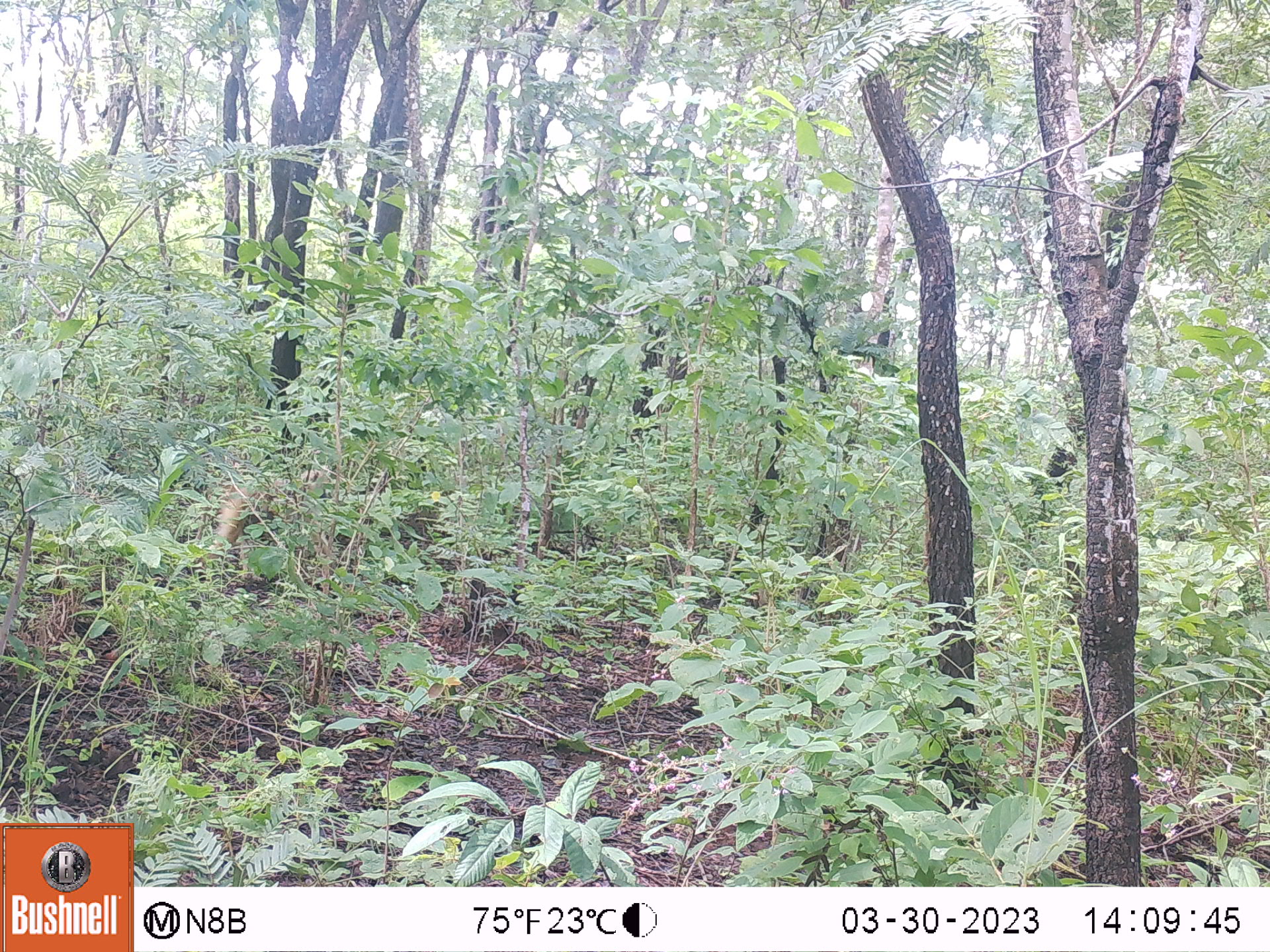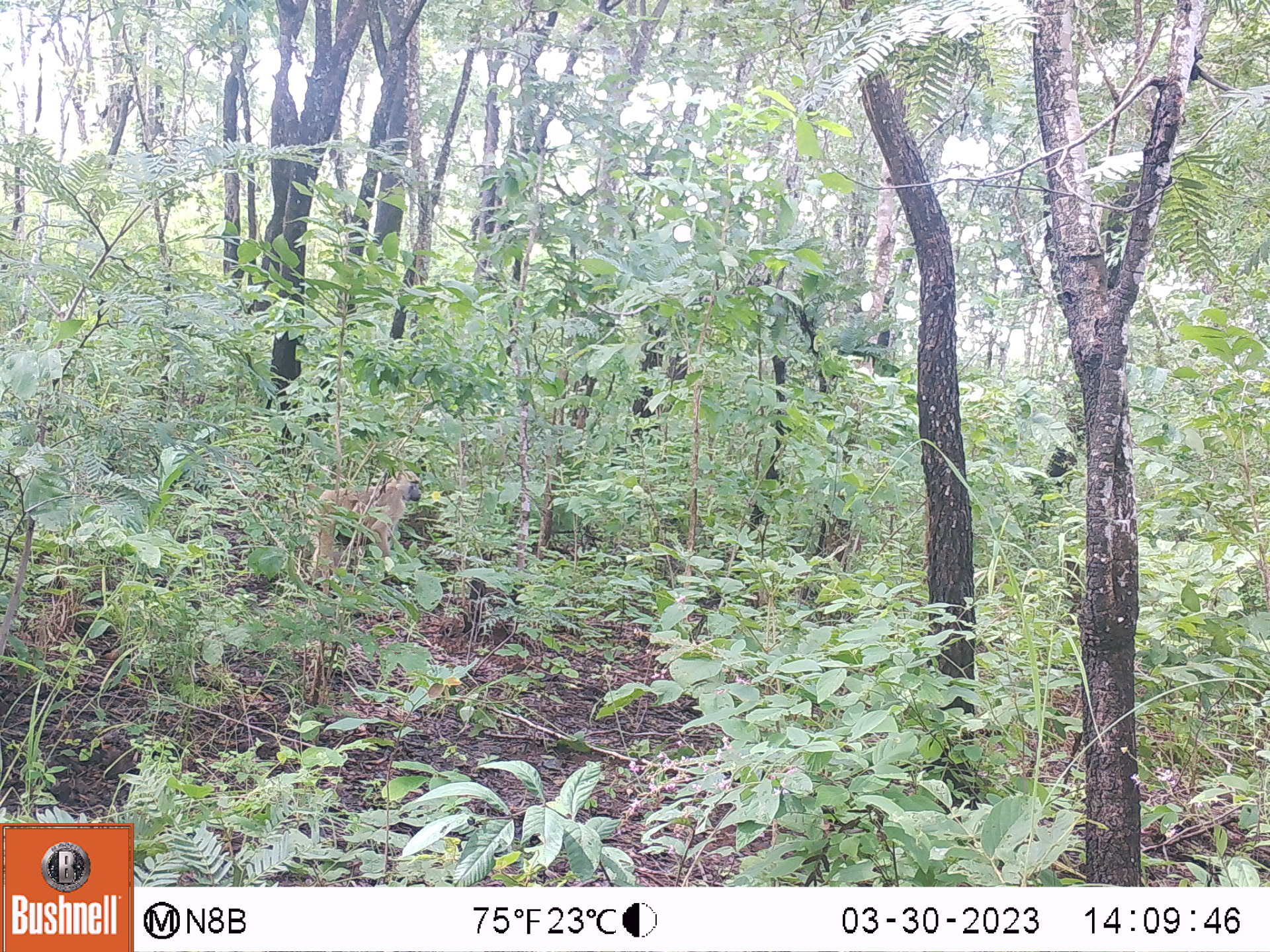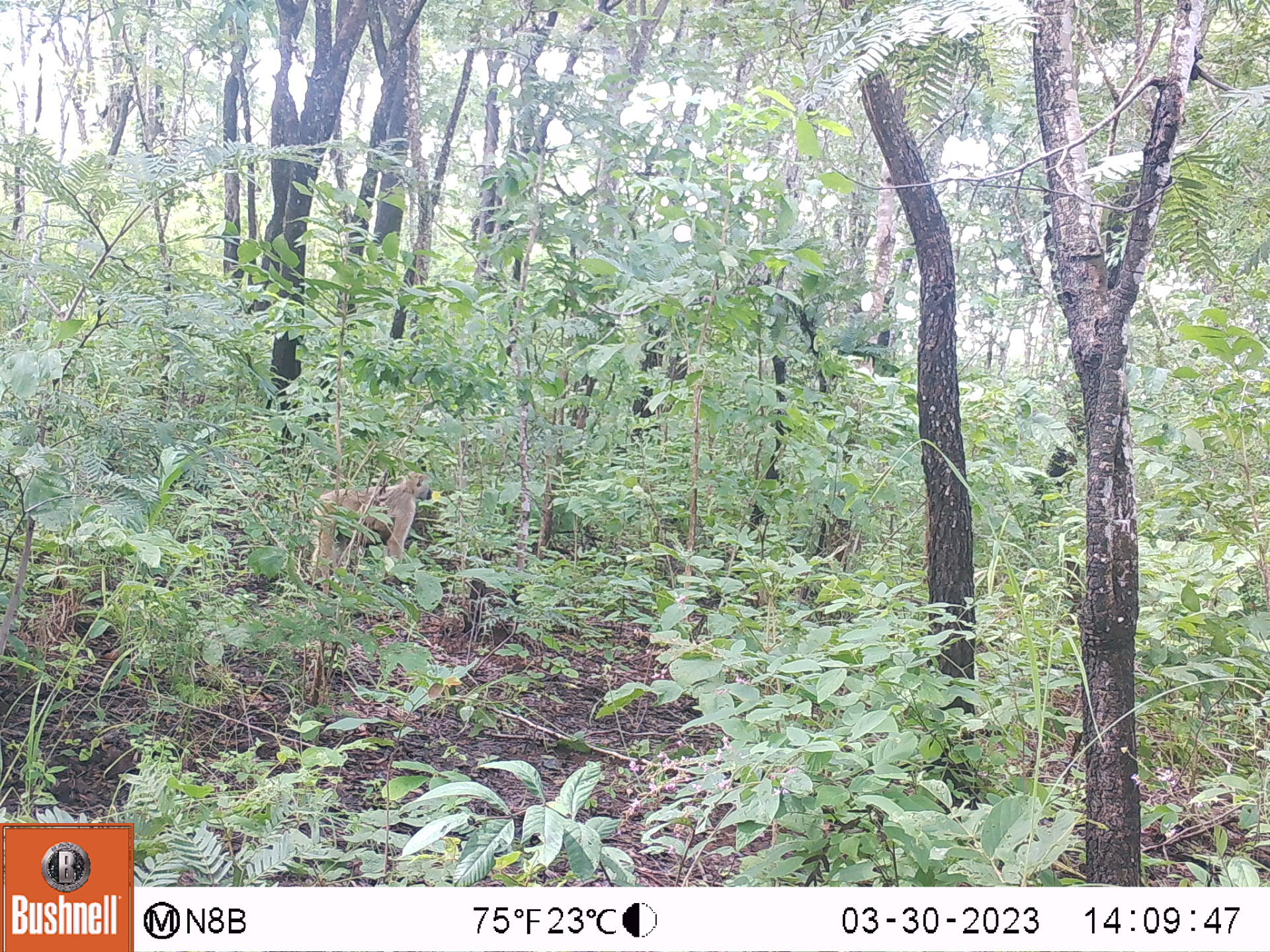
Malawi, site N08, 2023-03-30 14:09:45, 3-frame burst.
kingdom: Animalia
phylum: Chordata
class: Mammalia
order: Primates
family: Cercopithecidae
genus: Papio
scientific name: Papio cynocephalus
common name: yellow baboon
Yellow baboon (Papio cynocephalus), count 1.